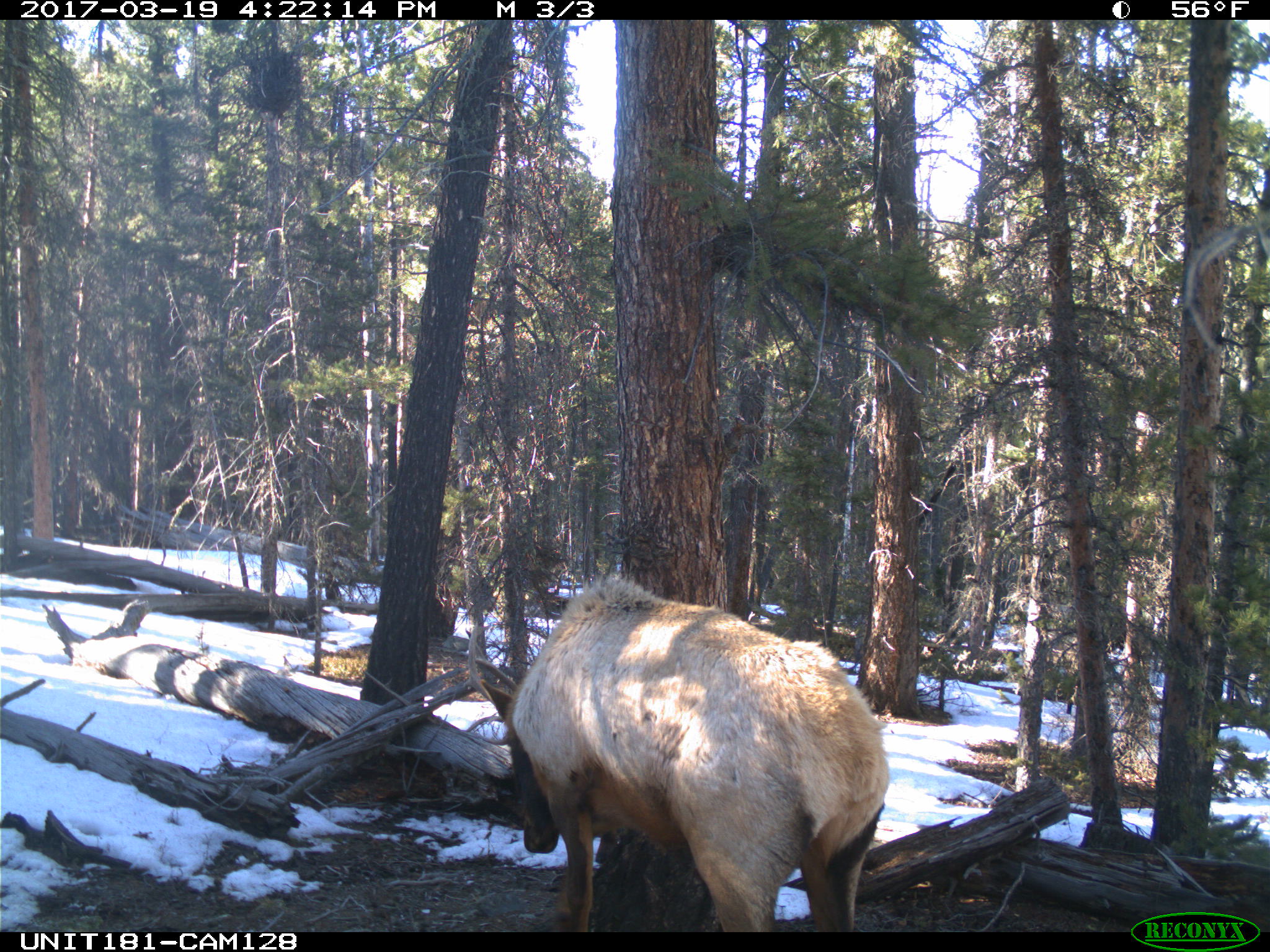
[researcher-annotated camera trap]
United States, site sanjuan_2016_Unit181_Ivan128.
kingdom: Animalia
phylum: Chordata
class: Mammalia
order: Artiodactyla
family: Cervidae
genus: Cervus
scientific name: Cervus elaphus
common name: red deer